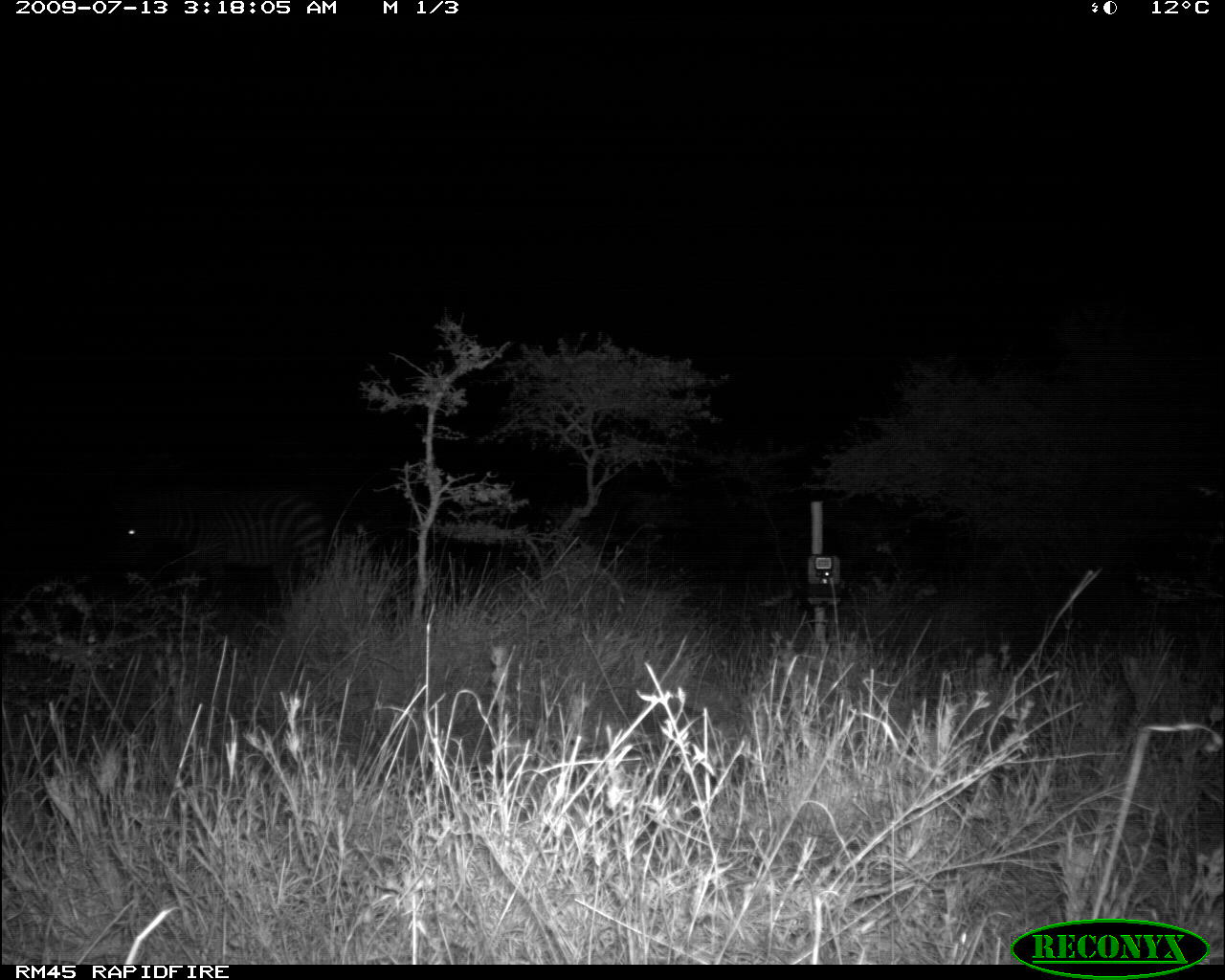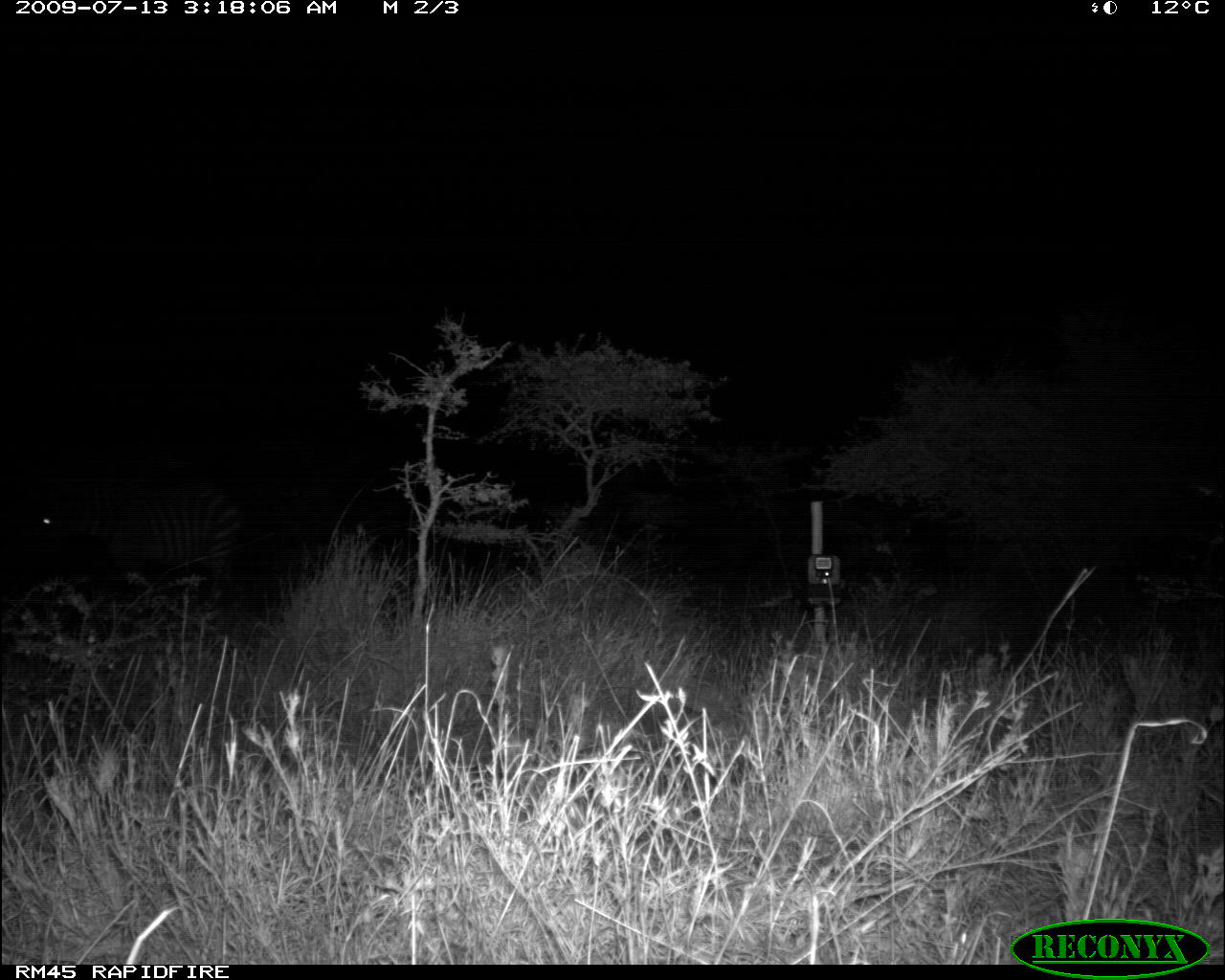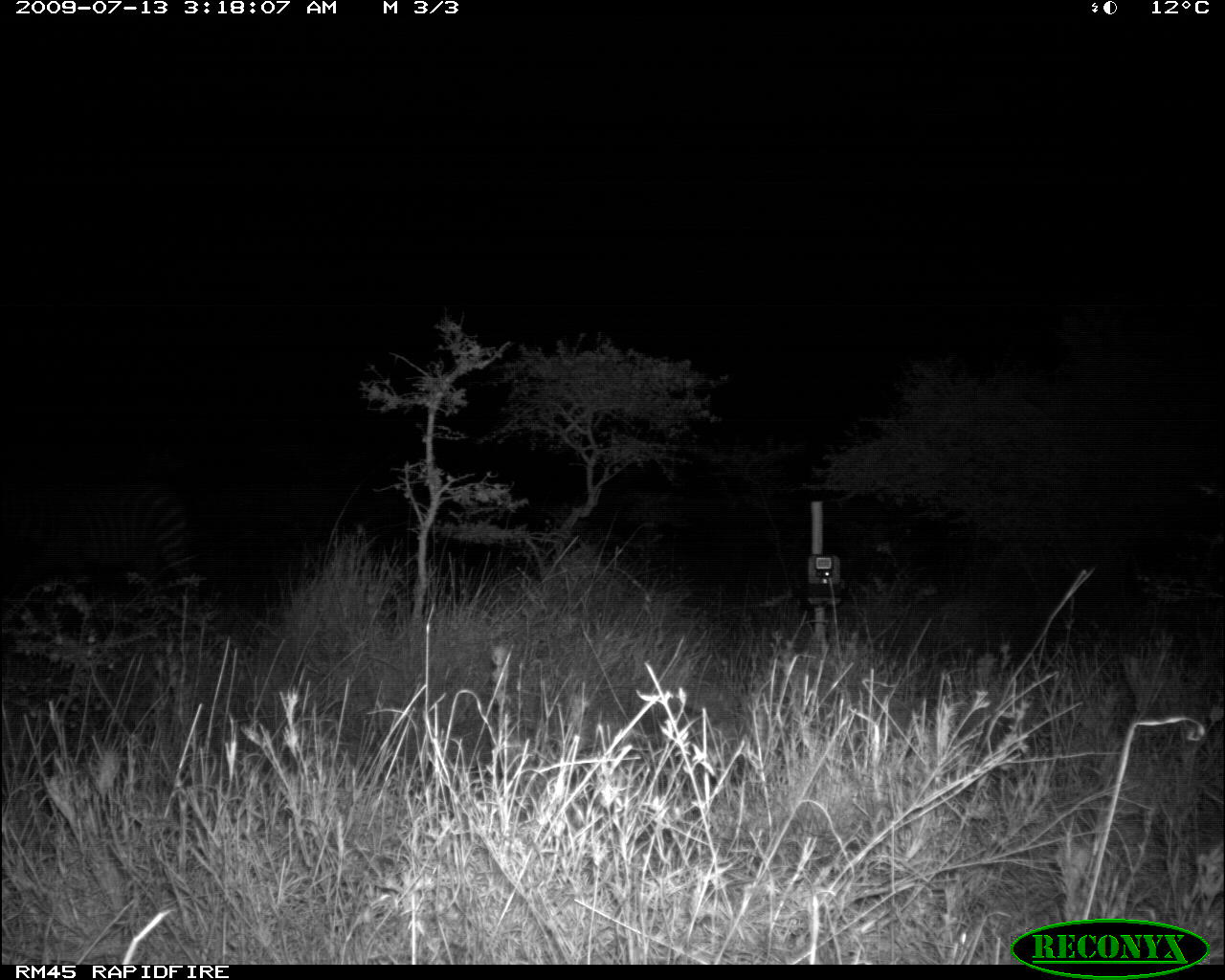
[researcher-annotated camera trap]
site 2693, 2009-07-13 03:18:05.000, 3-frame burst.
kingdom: Animalia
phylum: Chordata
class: Mammalia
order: Perissodactyla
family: Equidae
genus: Equus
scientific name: Equus quagga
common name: plains zebra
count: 1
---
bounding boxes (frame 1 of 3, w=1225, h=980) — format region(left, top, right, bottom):
equus quagga: region(113, 489, 326, 617)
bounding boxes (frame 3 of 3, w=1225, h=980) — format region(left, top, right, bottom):
equus quagga: region(0, 480, 196, 620)